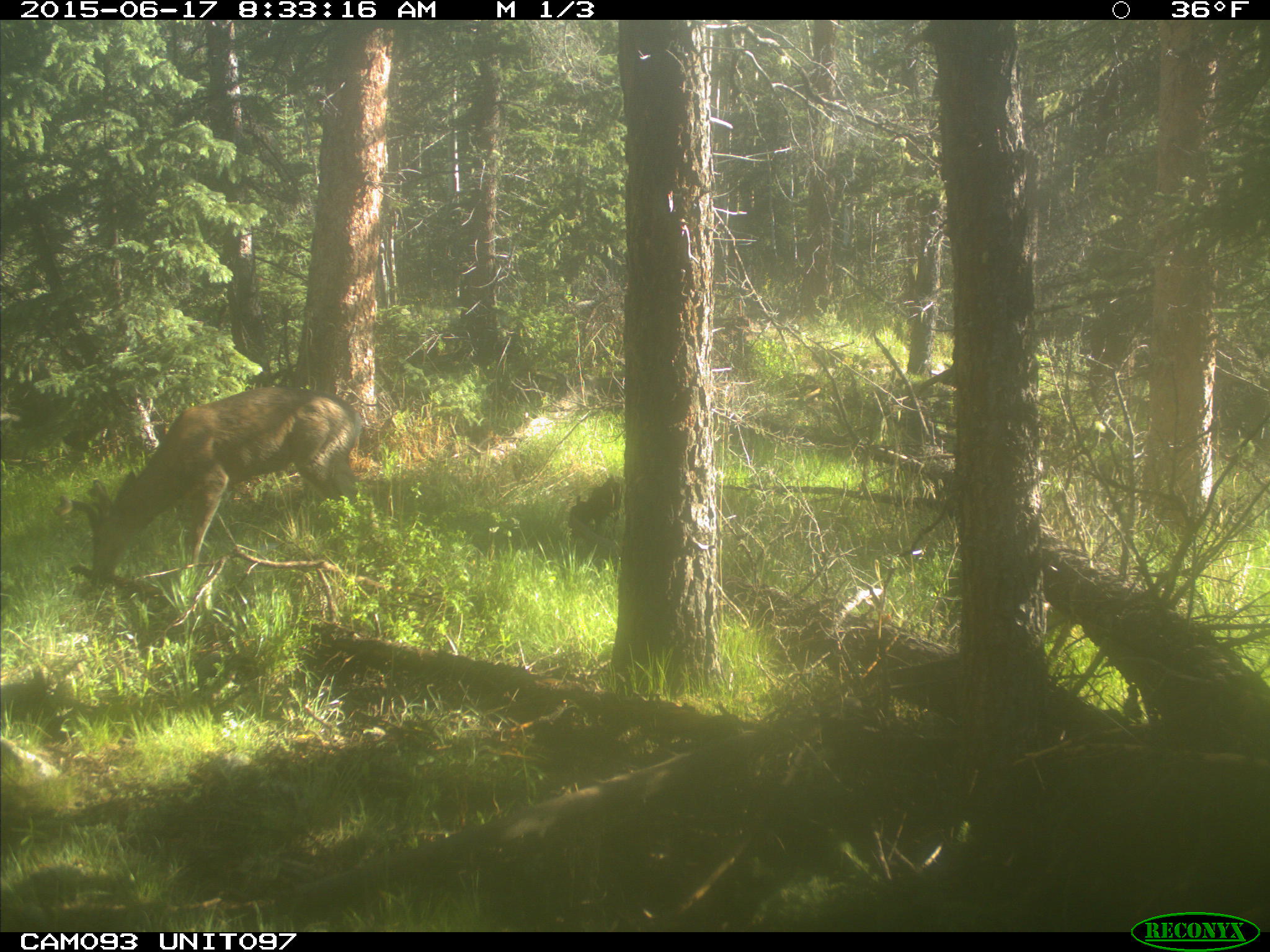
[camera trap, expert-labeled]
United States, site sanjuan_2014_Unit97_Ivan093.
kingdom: Animalia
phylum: Chordata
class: Mammalia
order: Artiodactyla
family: Cervidae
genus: Odocoileus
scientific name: Odocoileus hemionus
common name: mule deer